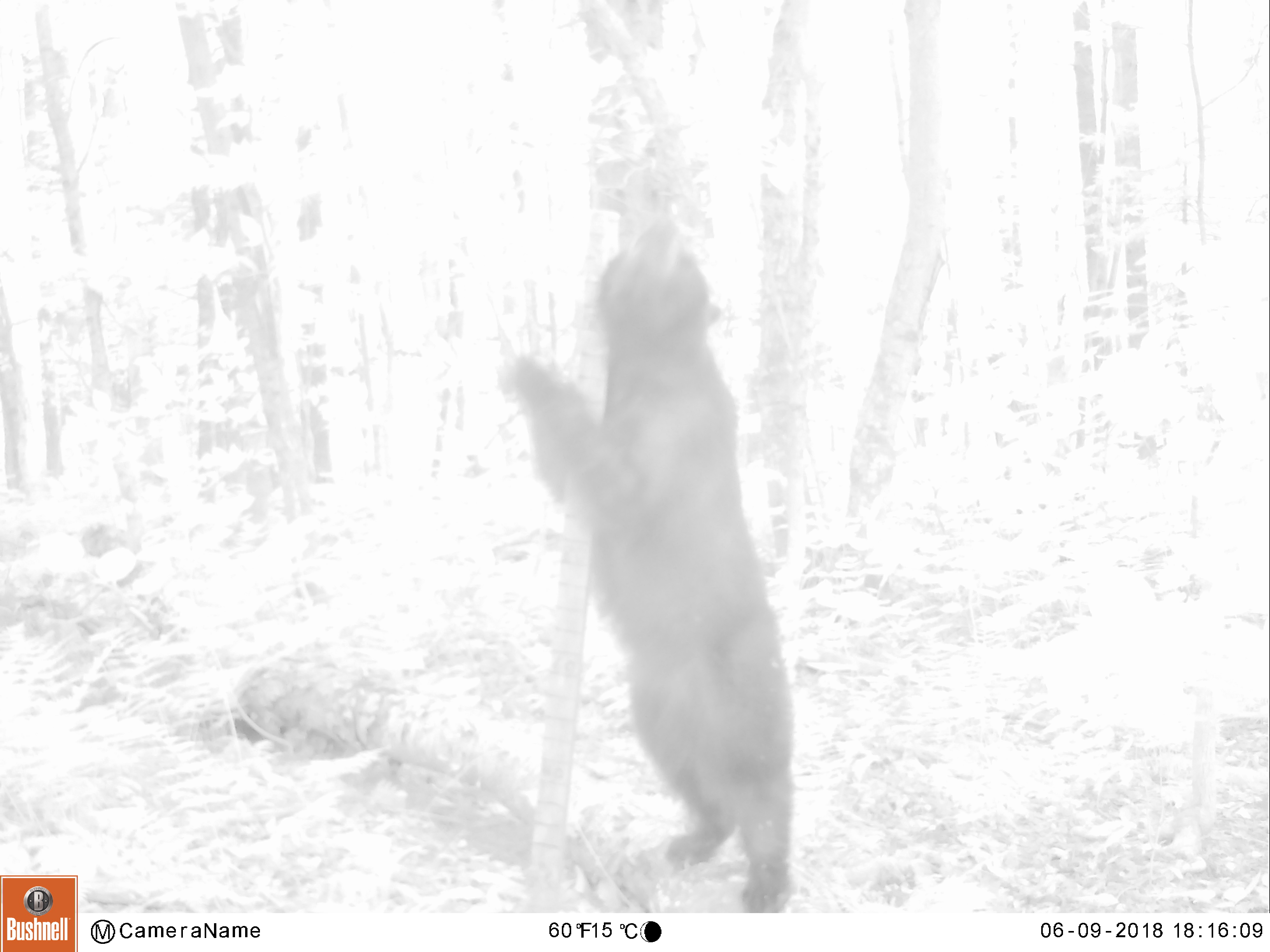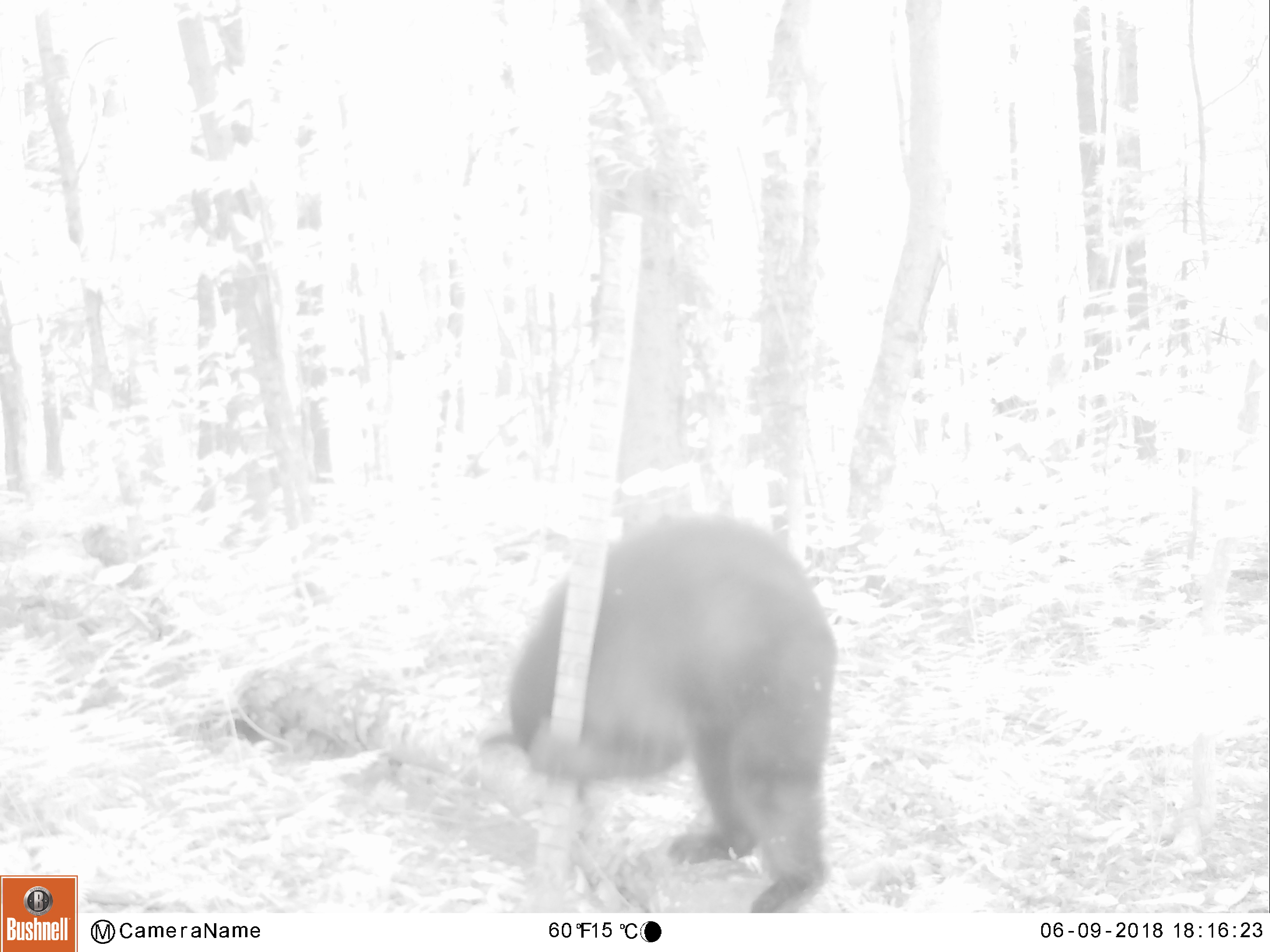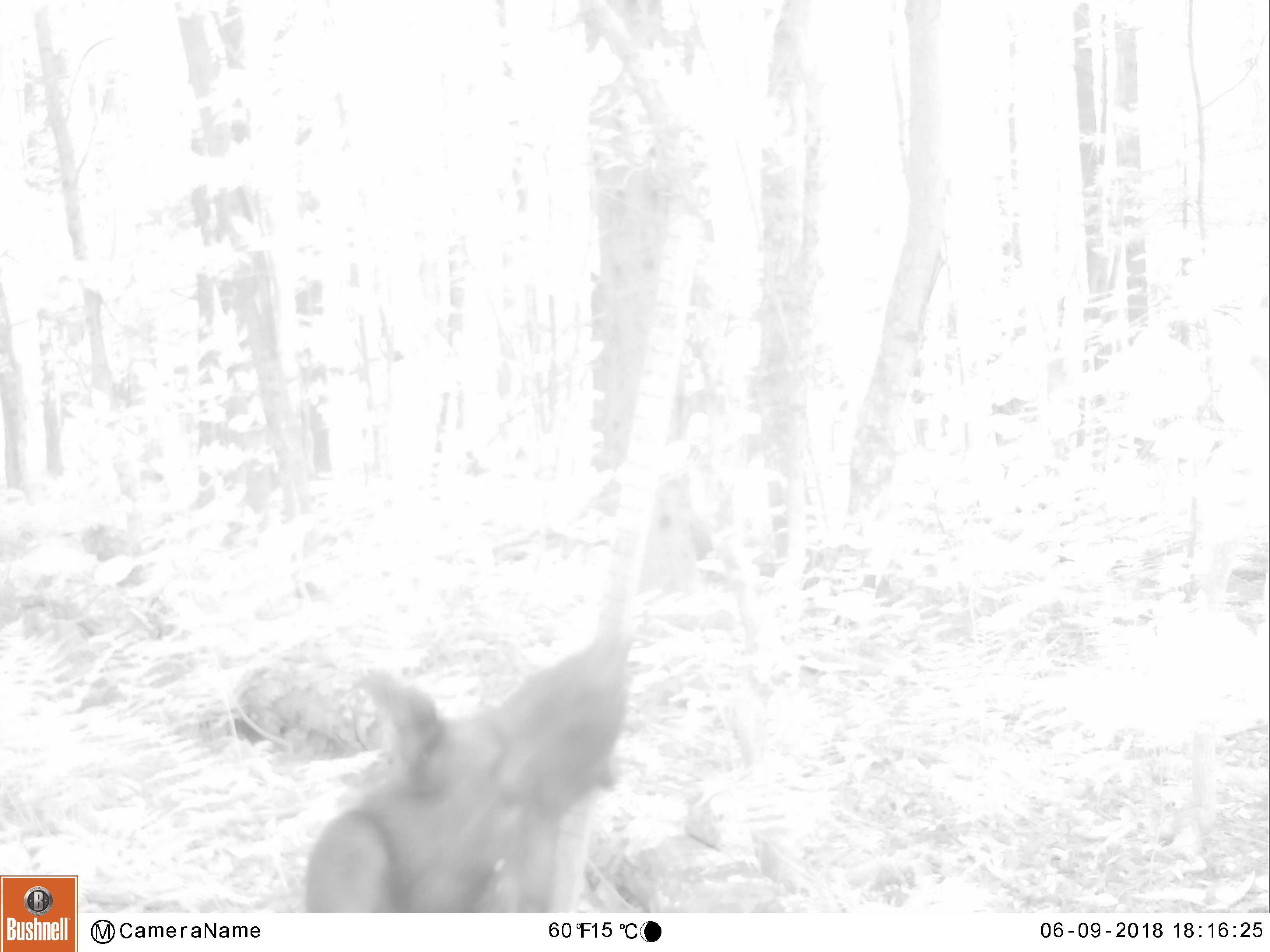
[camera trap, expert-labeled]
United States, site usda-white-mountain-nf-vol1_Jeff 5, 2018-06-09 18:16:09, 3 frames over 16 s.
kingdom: Animalia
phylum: Chordata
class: Mammalia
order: Carnivora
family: Ursidae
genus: Ursus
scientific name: Ursus americanus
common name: black bear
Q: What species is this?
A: Black bear (Ursus americanus).